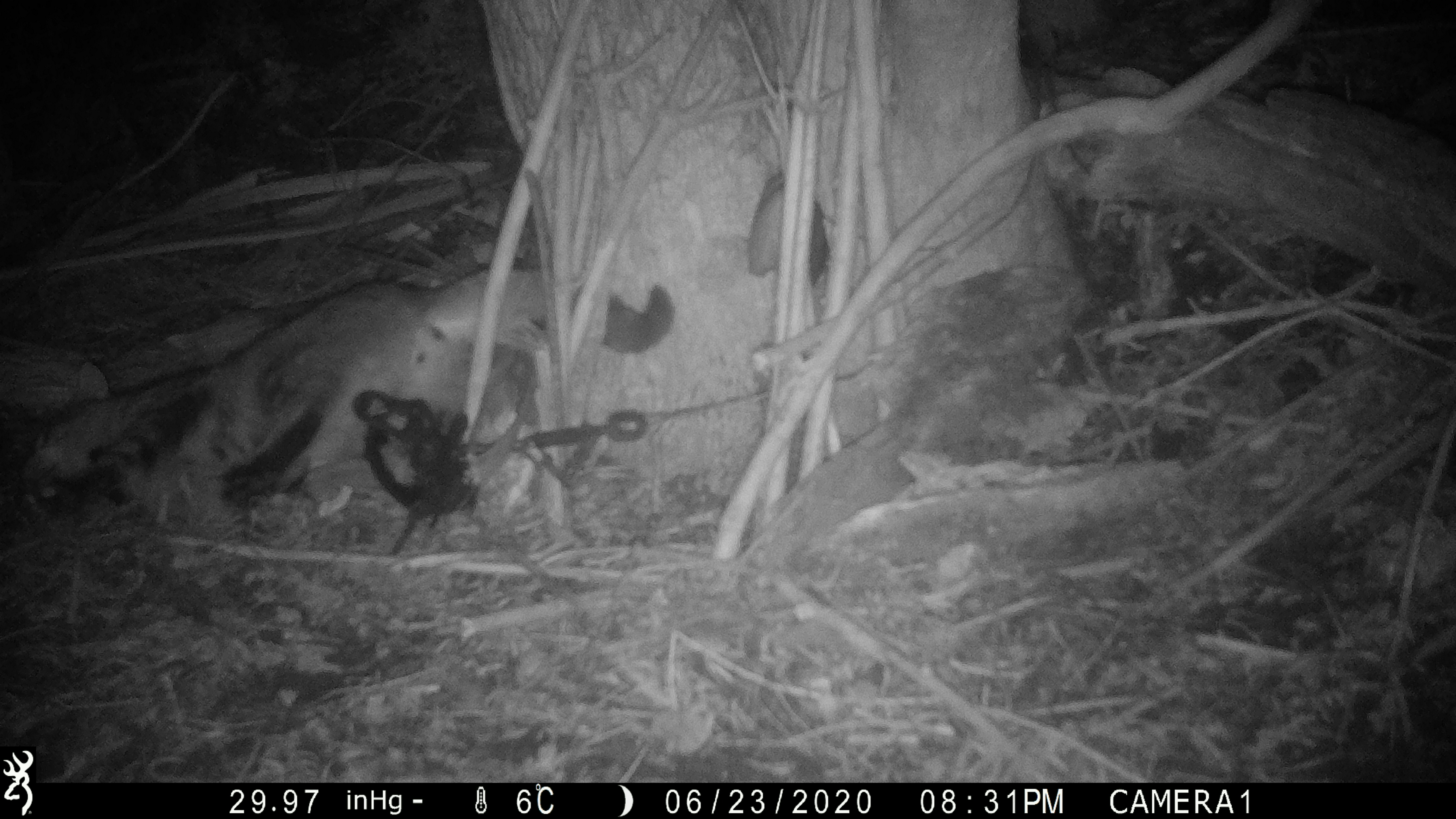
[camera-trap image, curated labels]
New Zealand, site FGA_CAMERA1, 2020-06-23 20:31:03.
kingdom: Animalia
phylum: Chordata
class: Mammalia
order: Carnivora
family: Felidae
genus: Felis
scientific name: Felis catus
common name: domestic cat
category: cat